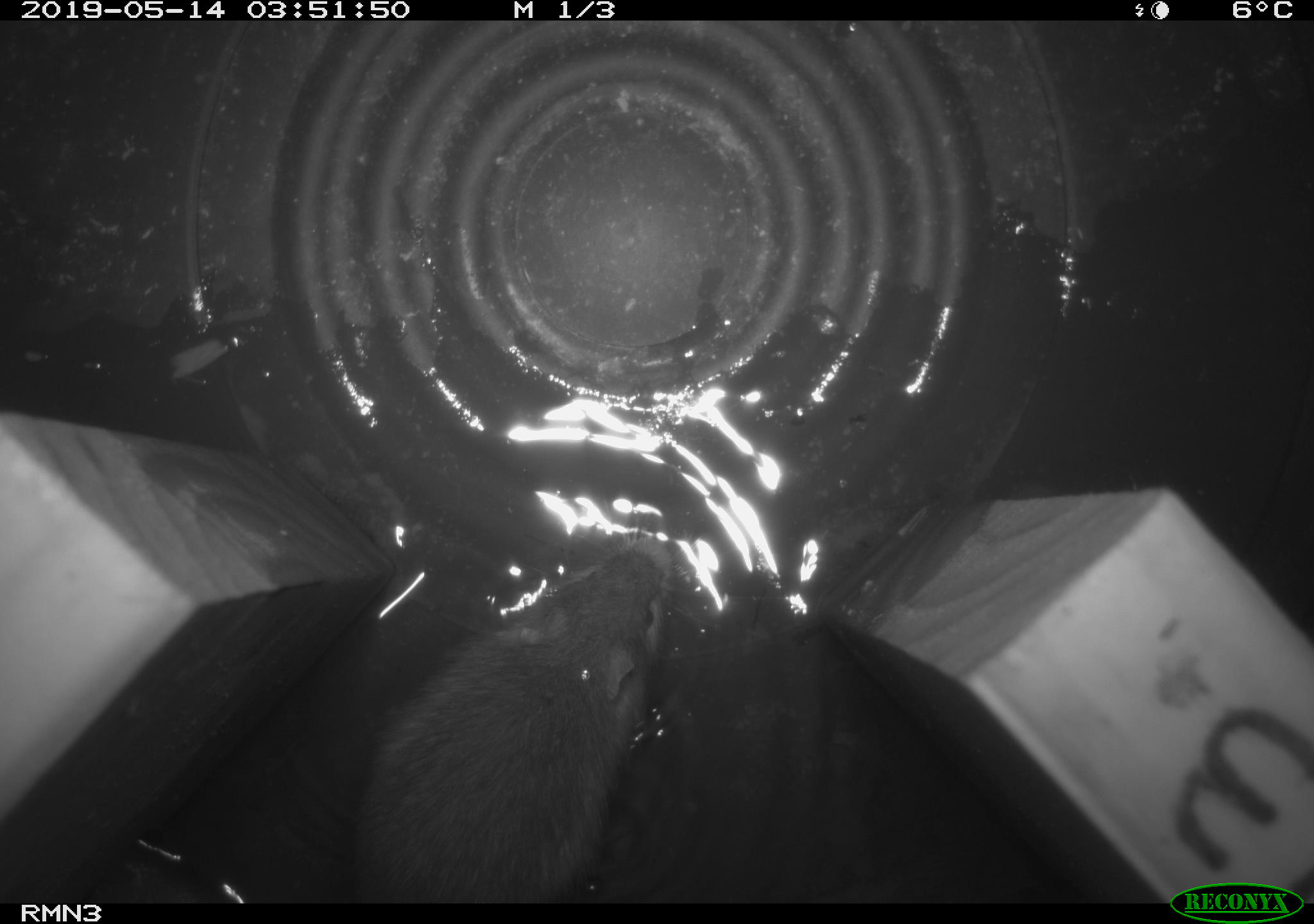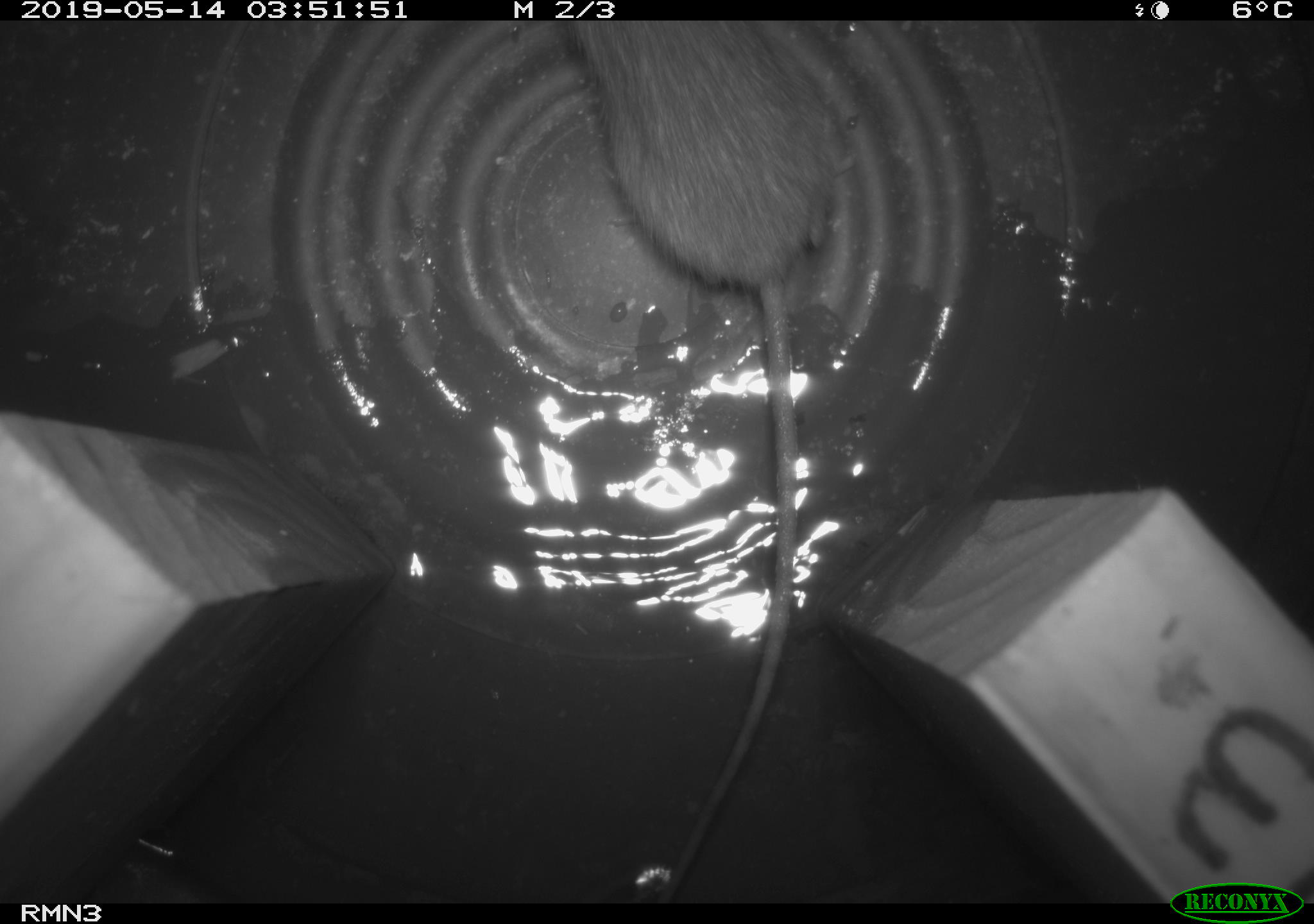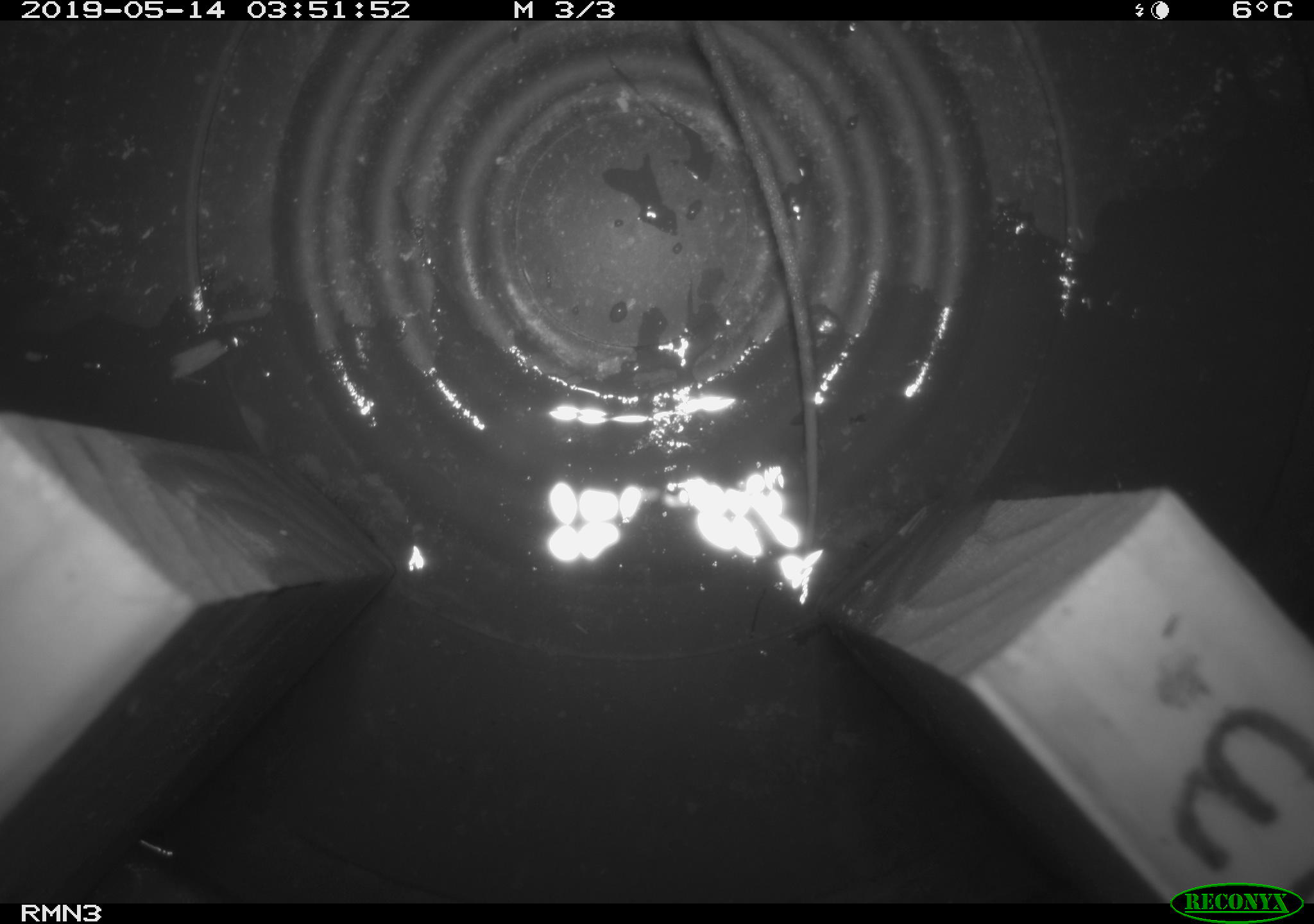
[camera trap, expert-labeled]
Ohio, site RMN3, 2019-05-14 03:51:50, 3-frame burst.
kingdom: Animalia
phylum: Chordata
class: Mammalia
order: Rodentia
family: Zapodidae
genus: Napaeozapus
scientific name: Napaeozapus insignis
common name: woodland jumping mouse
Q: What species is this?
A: Woodland jumping mouse (Napaeozapus insignis).